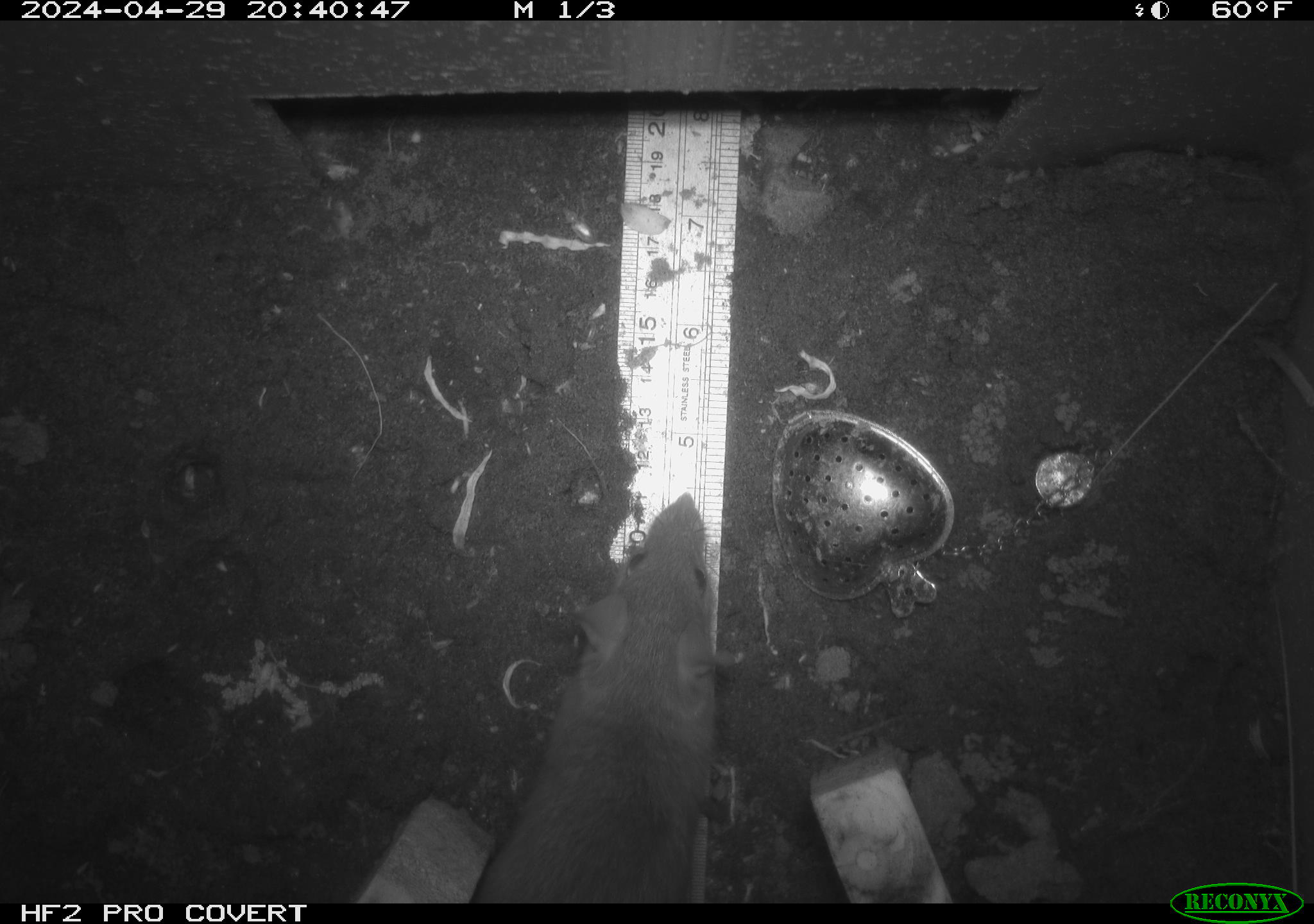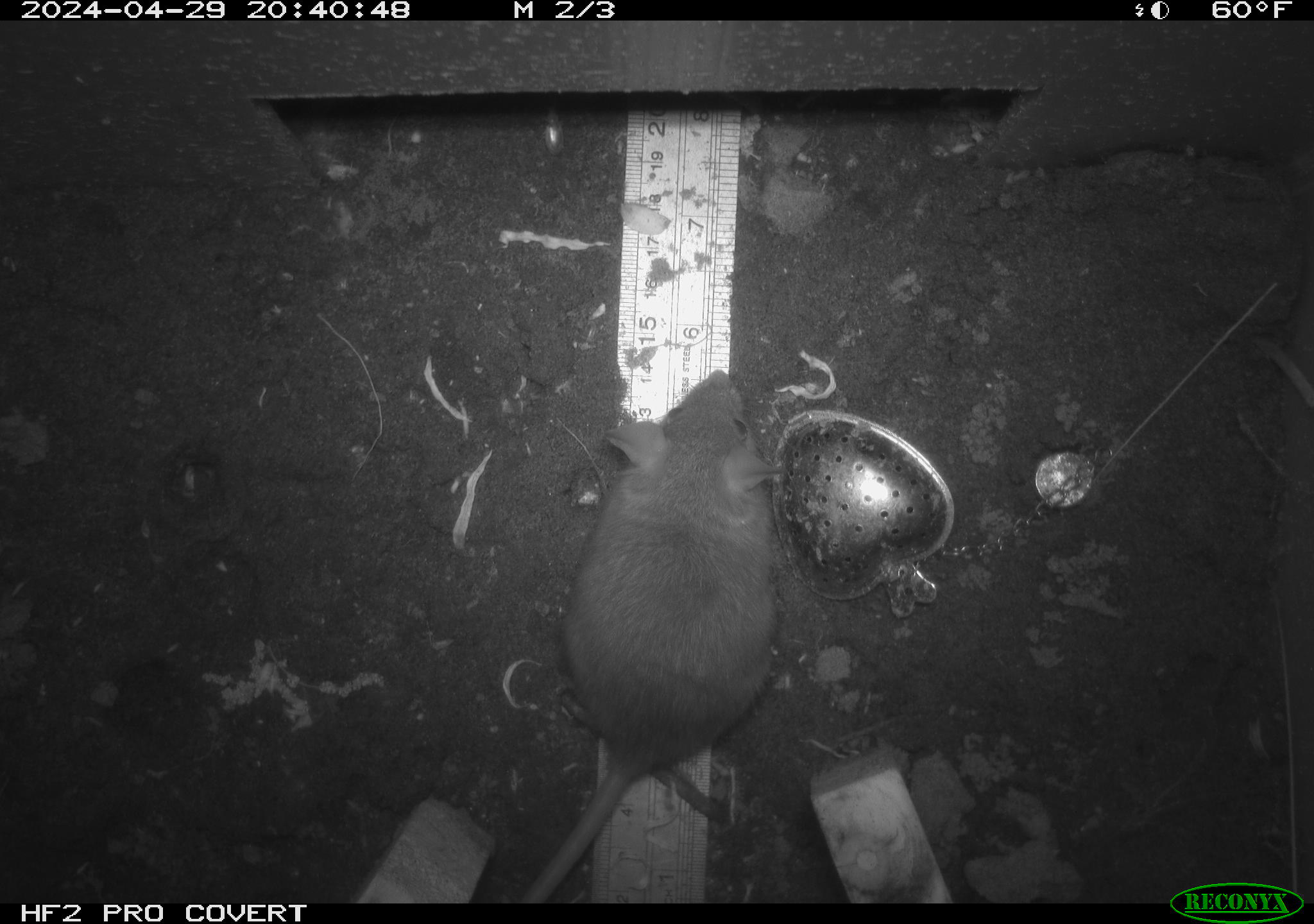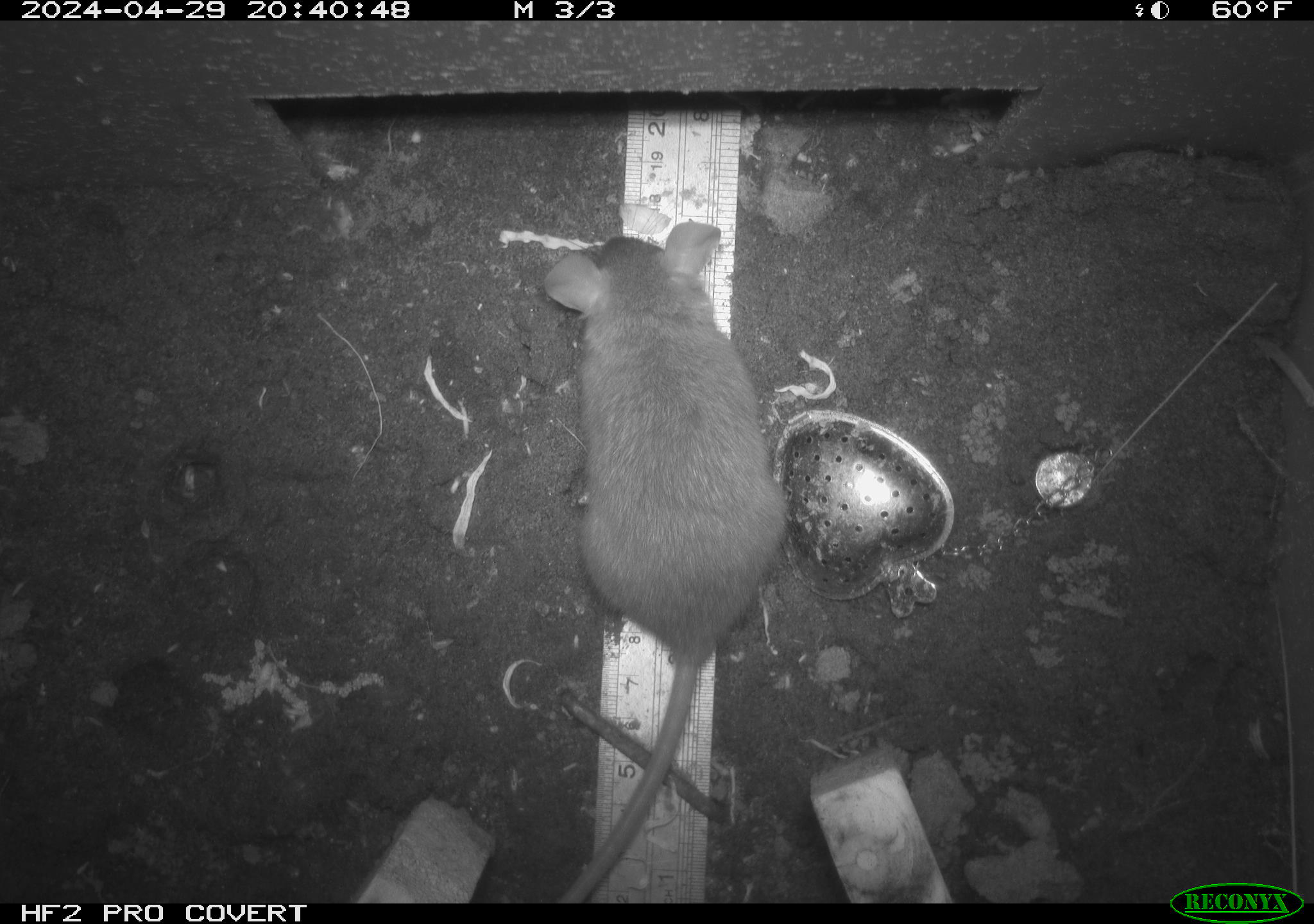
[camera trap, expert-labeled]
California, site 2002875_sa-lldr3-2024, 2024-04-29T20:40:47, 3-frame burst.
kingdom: Animalia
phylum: Chordata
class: Mammalia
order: Rodentia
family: Muridae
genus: Rattus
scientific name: Rattus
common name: rat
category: rattus species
Rattus species (rat) (Rattus).